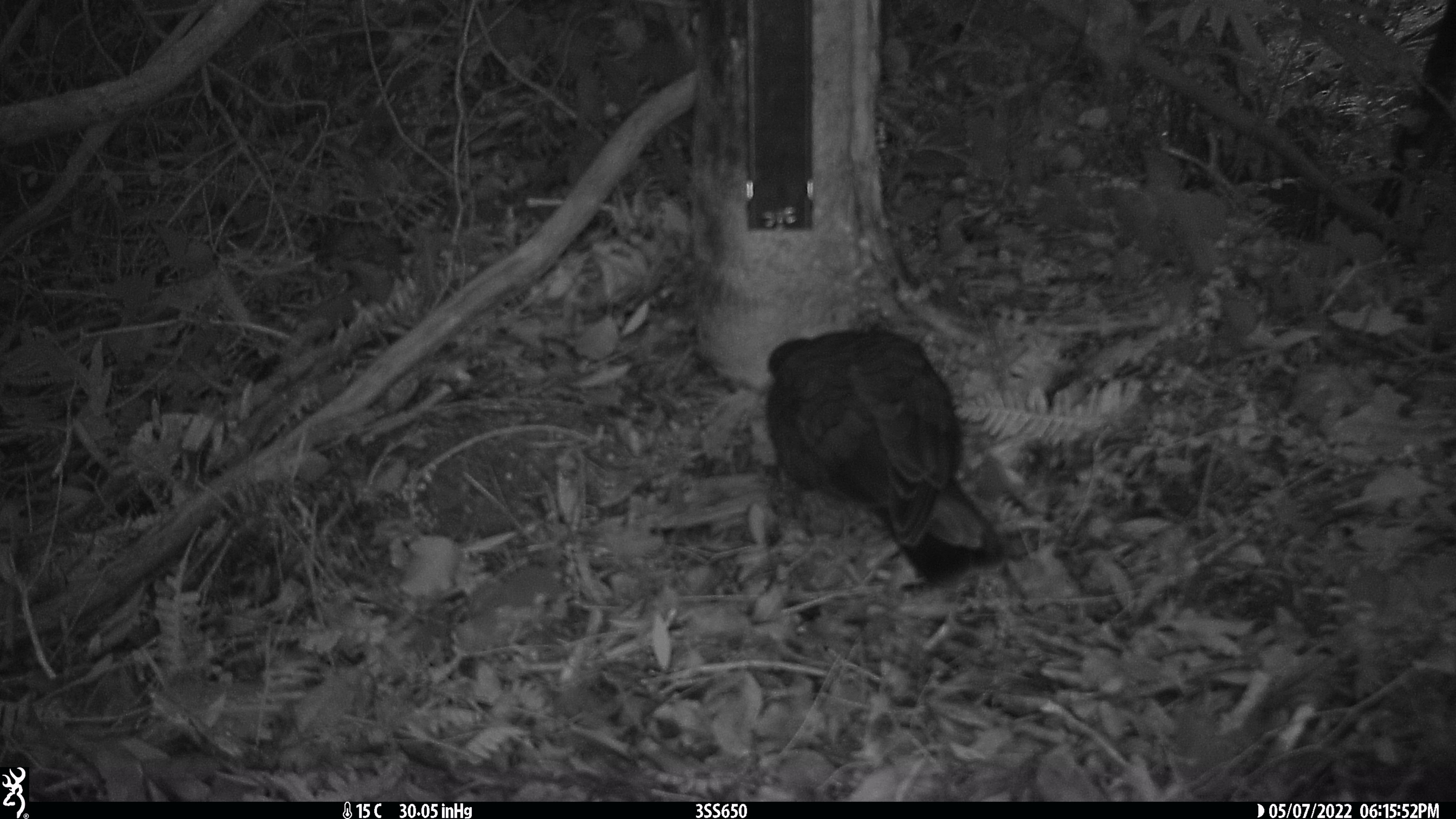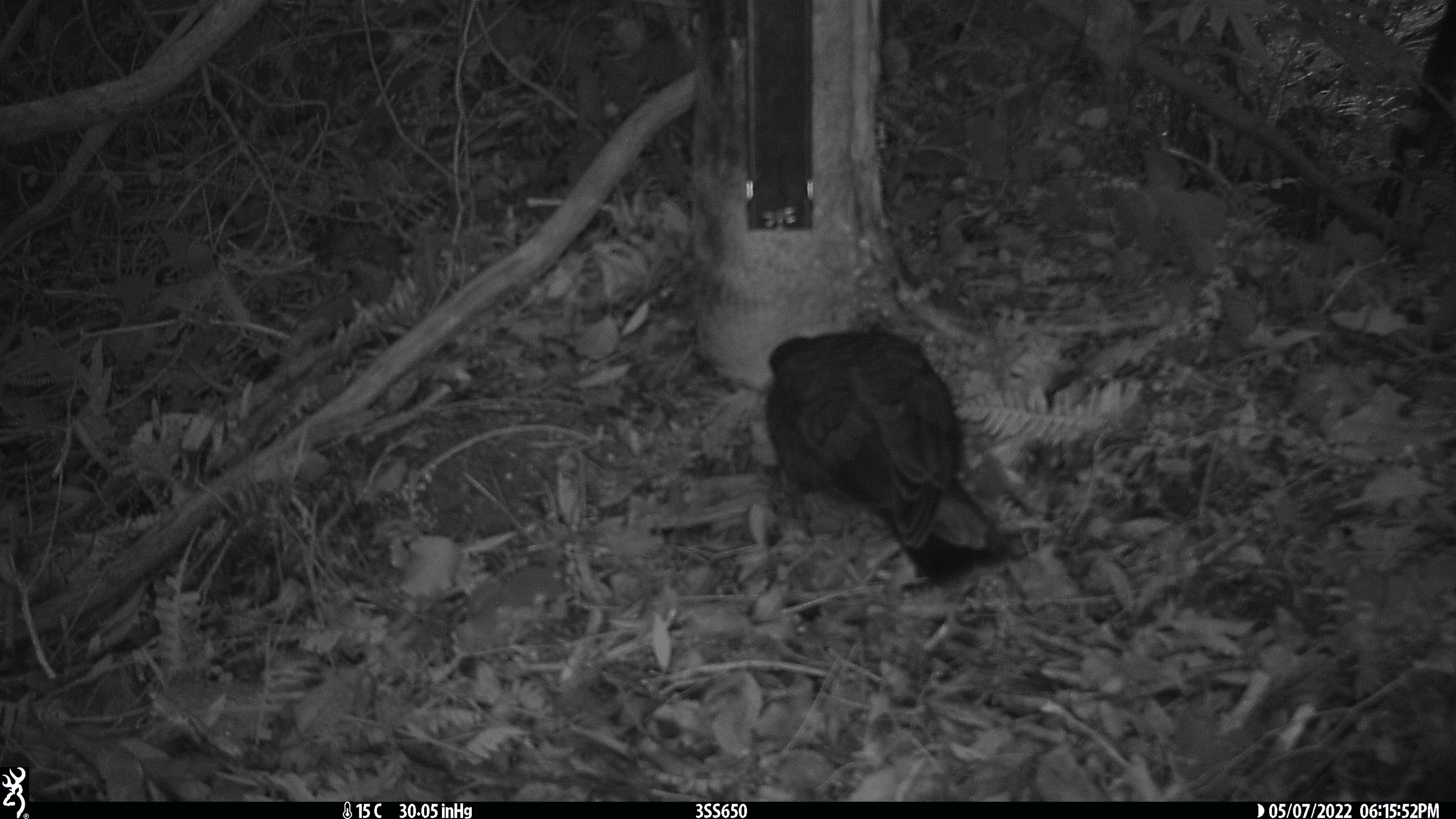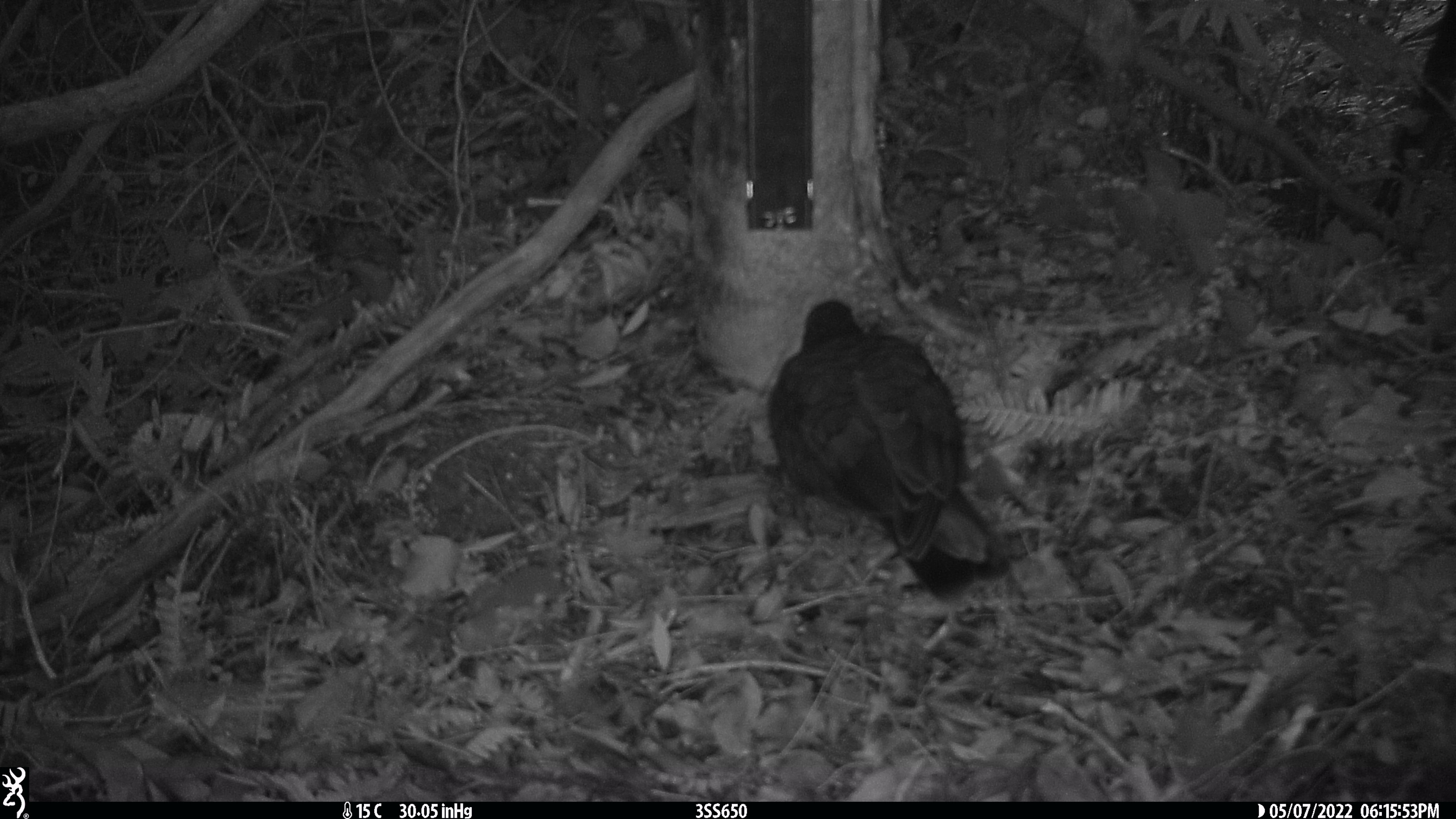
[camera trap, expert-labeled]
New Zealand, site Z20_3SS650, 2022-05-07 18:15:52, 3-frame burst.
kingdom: Animalia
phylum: Chordata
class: Aves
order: Psittaciformes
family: Strigopidae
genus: Nestor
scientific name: Nestor notabilis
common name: kea